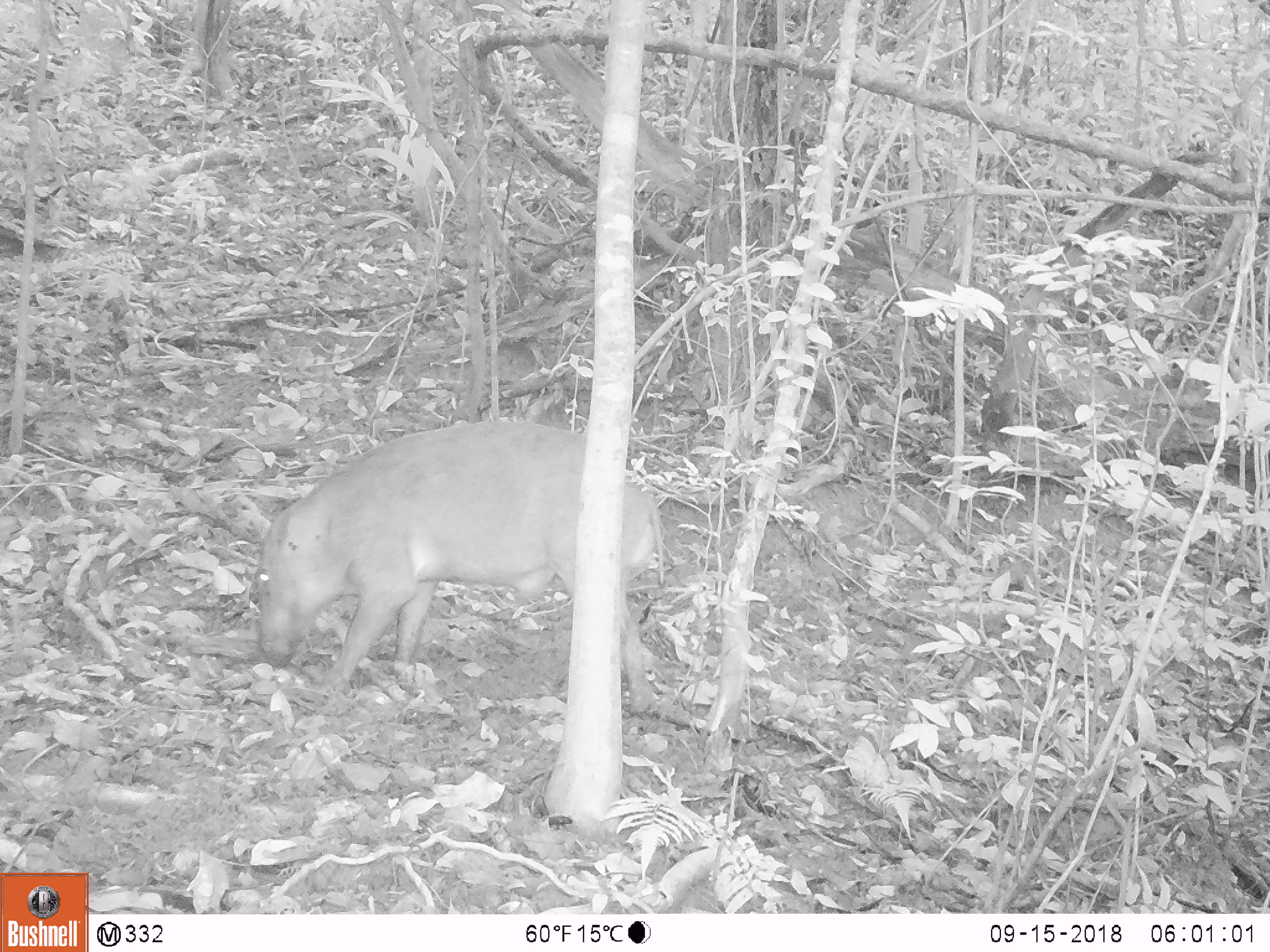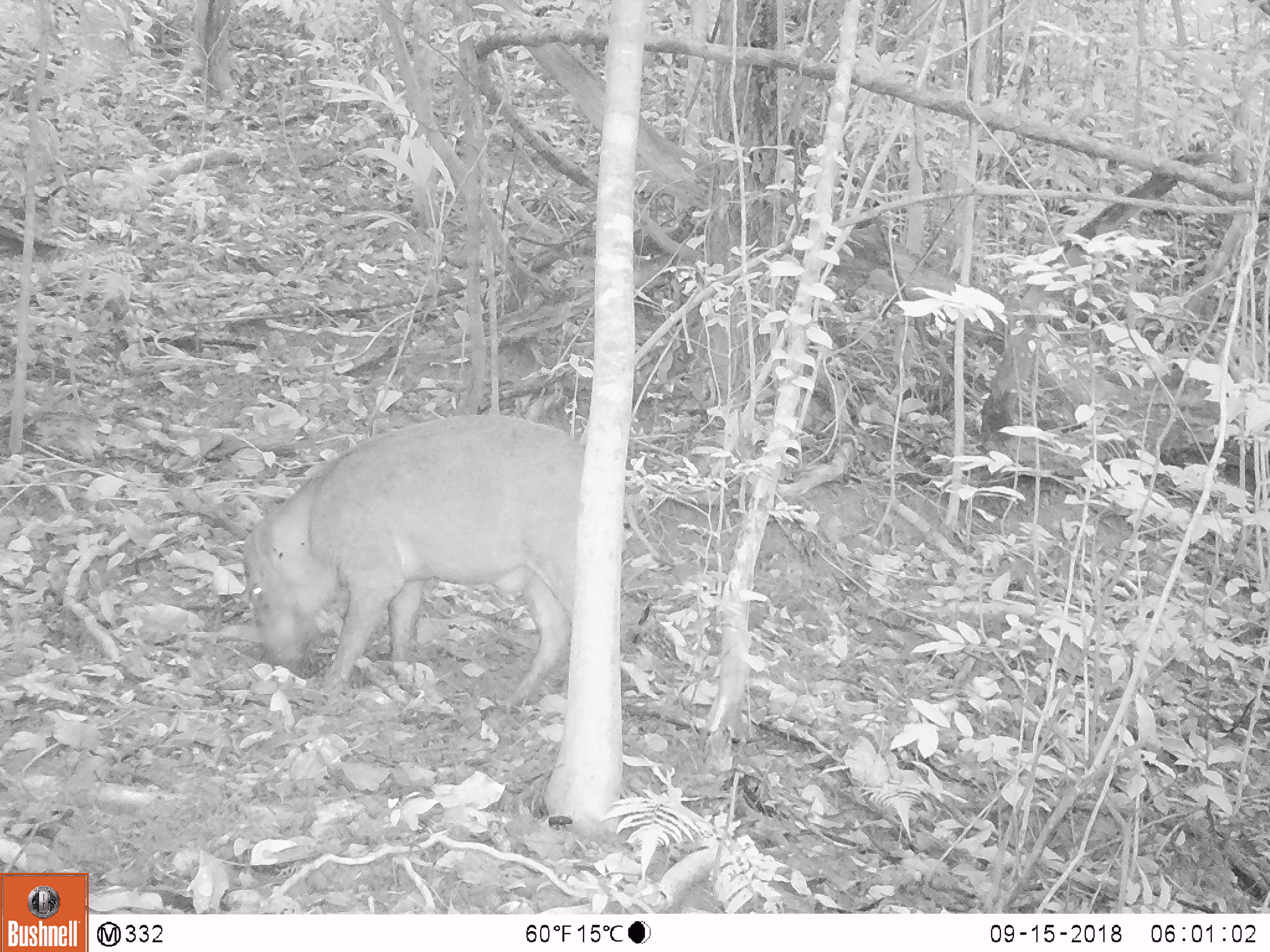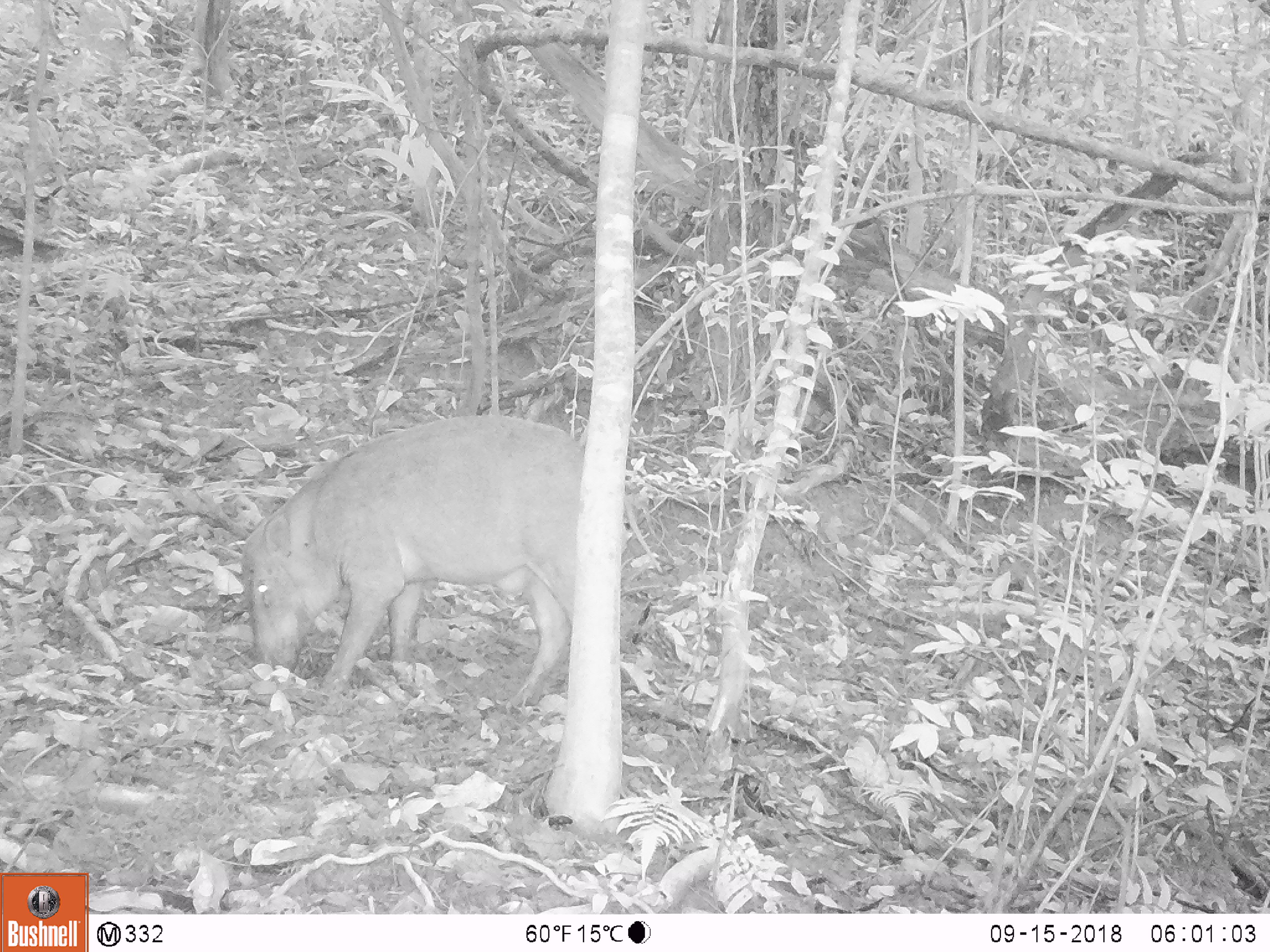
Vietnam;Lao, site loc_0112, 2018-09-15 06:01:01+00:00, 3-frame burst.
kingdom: Animalia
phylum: Chordata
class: Mammalia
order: Artiodactyla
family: Suidae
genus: Sus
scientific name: Sus scrofa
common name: eurasian wild pig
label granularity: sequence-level